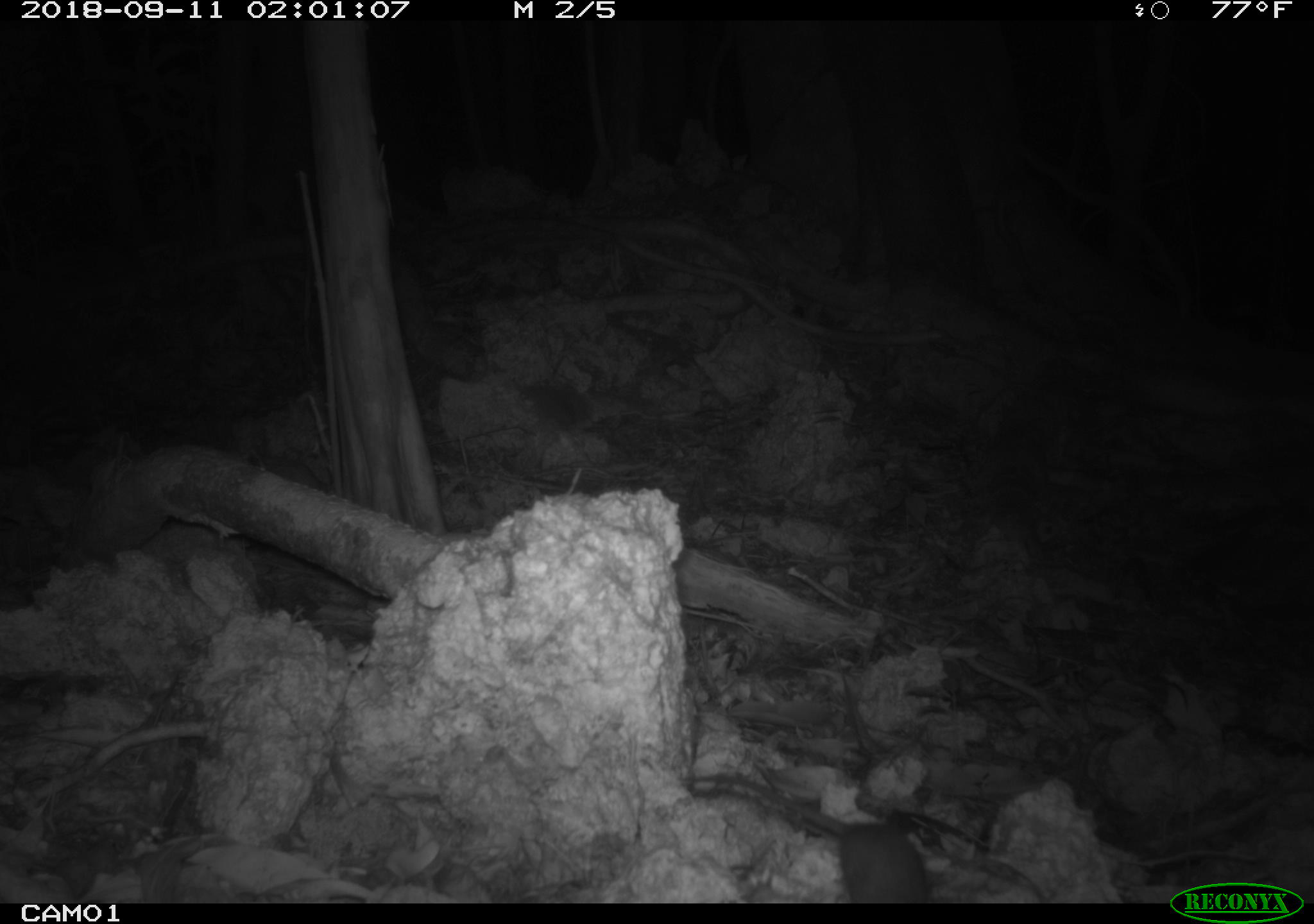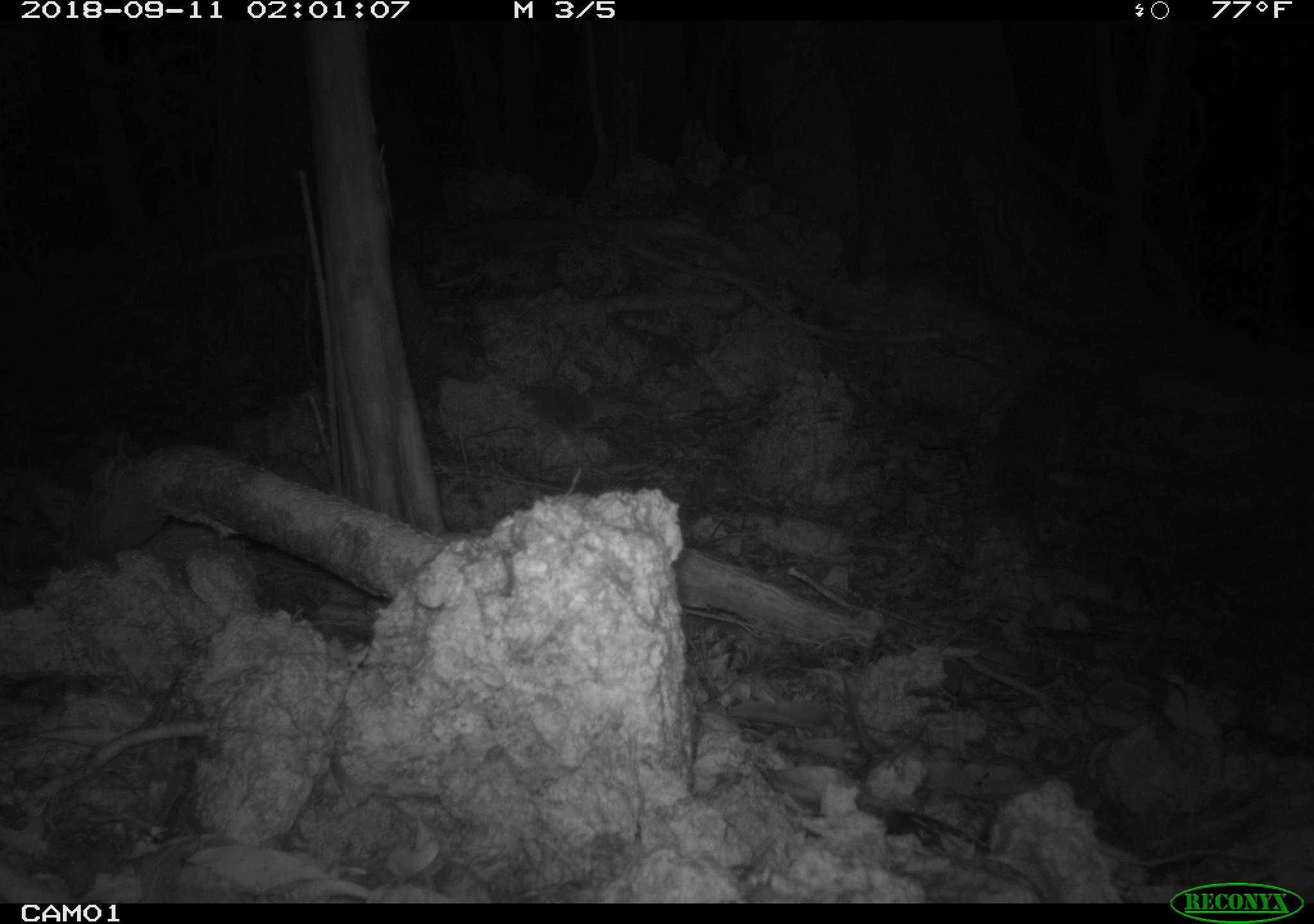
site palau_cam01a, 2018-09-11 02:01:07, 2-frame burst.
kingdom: Animalia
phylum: Chordata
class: Mammalia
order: Rodentia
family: Muridae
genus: Rattus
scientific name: Rattus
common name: rat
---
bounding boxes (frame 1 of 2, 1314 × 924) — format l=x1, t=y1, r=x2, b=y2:
rat: l=708, t=769, r=934, b=905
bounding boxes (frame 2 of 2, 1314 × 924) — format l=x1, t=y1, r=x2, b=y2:
rat: l=1020, t=835, r=1072, b=903